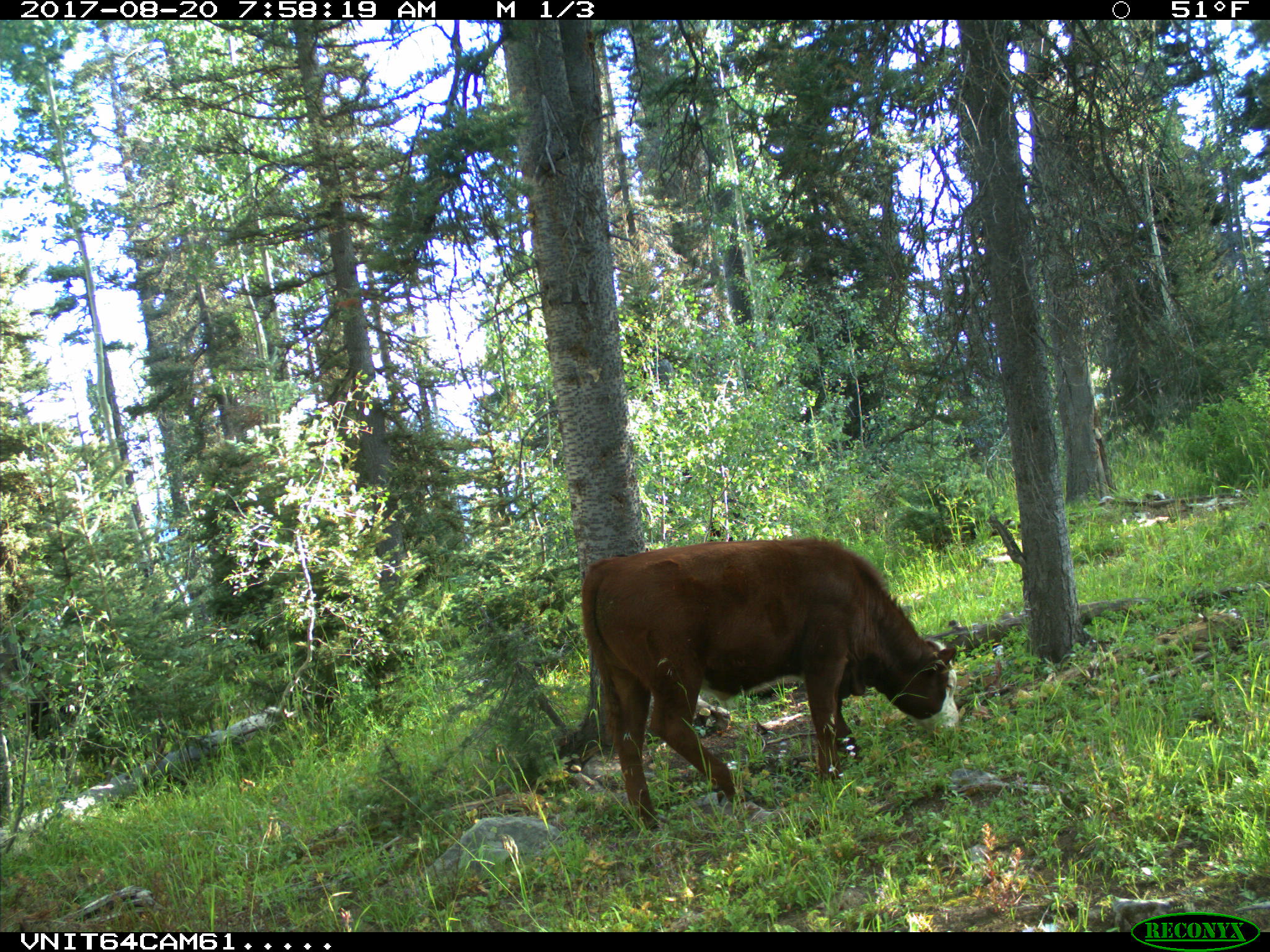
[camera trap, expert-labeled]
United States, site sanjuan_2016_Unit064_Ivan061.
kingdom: Animalia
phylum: Chordata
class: Mammalia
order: Artiodactyla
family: Bovidae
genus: Bos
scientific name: Bos taurus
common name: domestic cow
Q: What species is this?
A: Bos taurus (domestic cow).